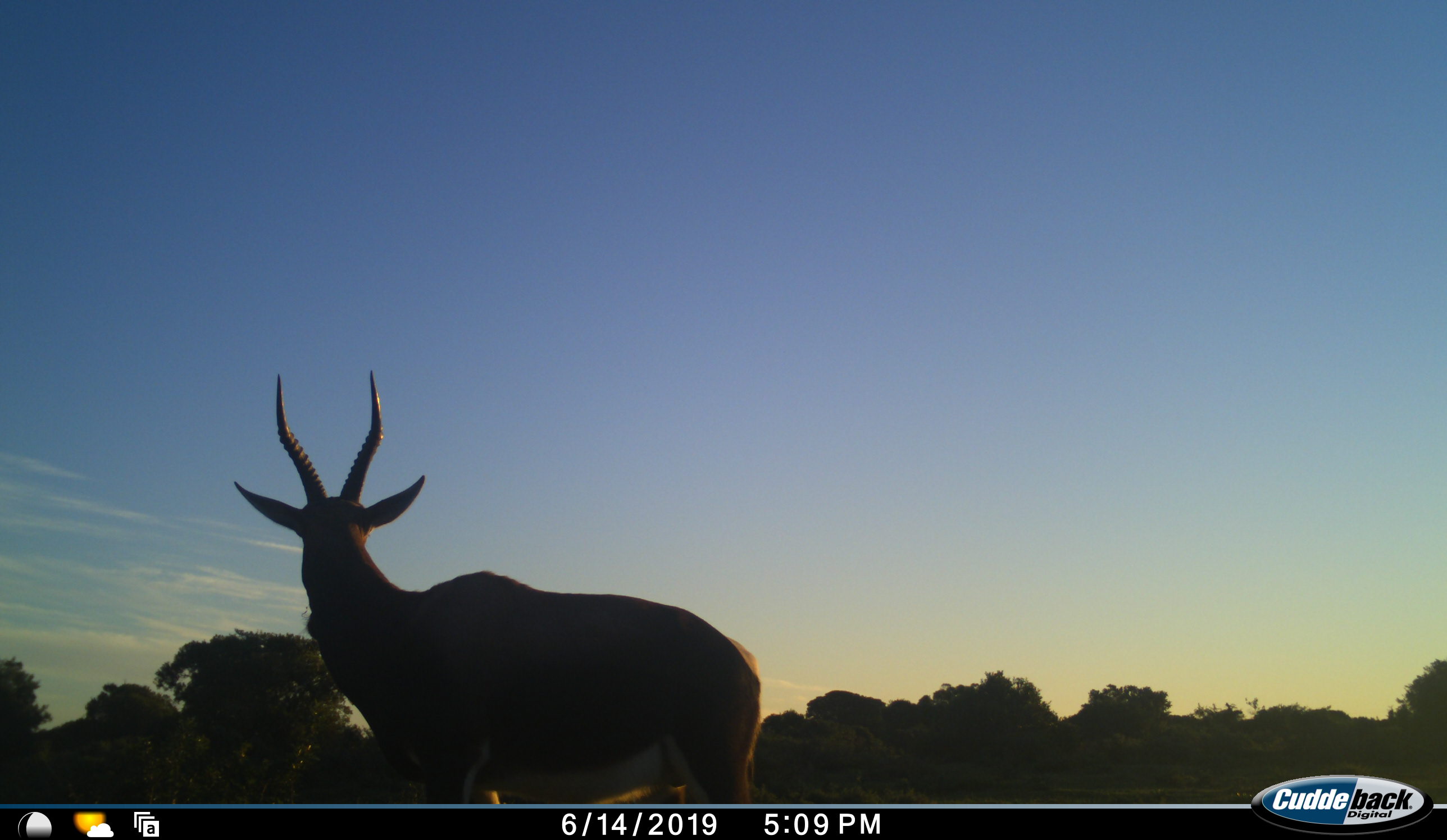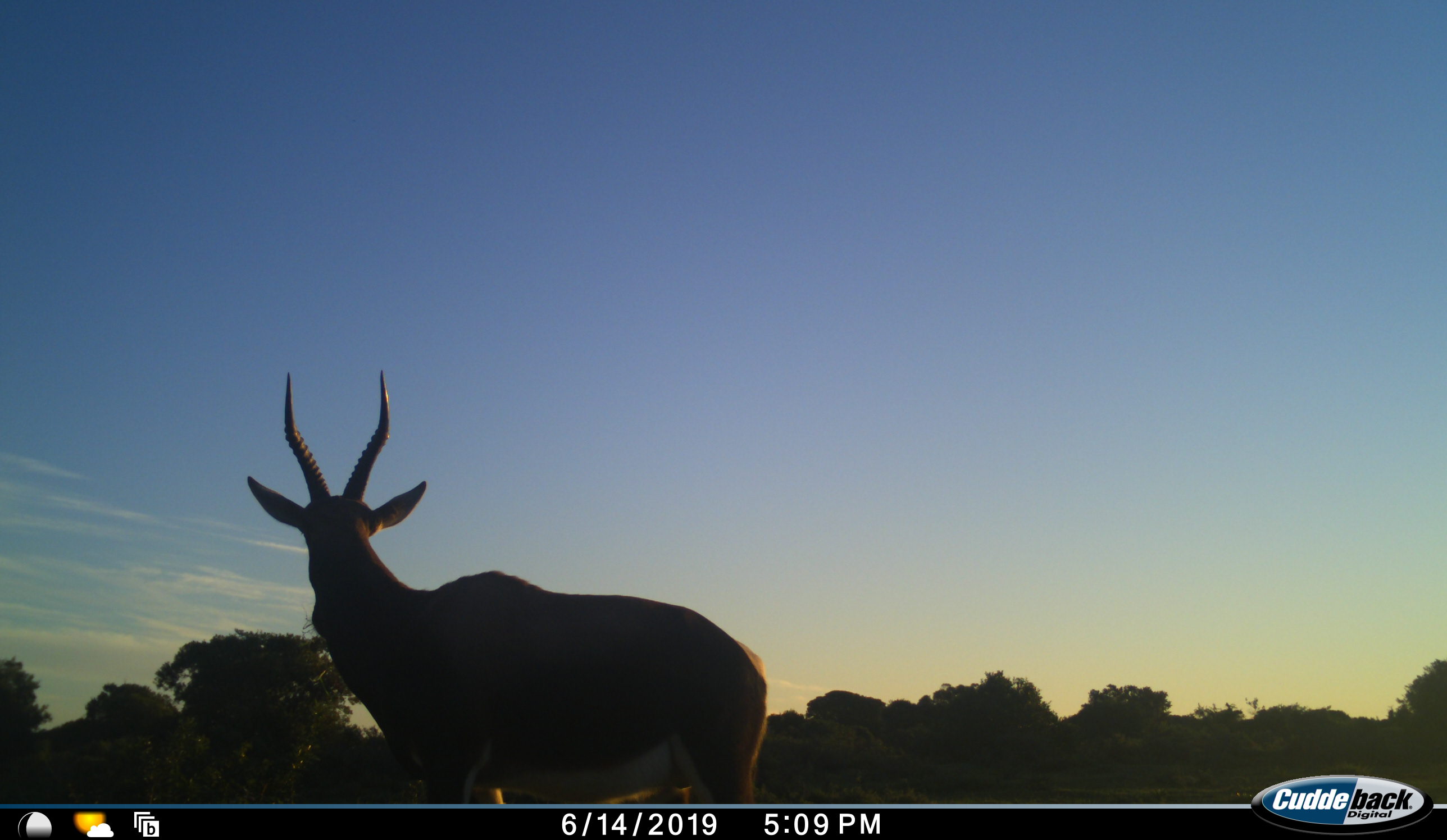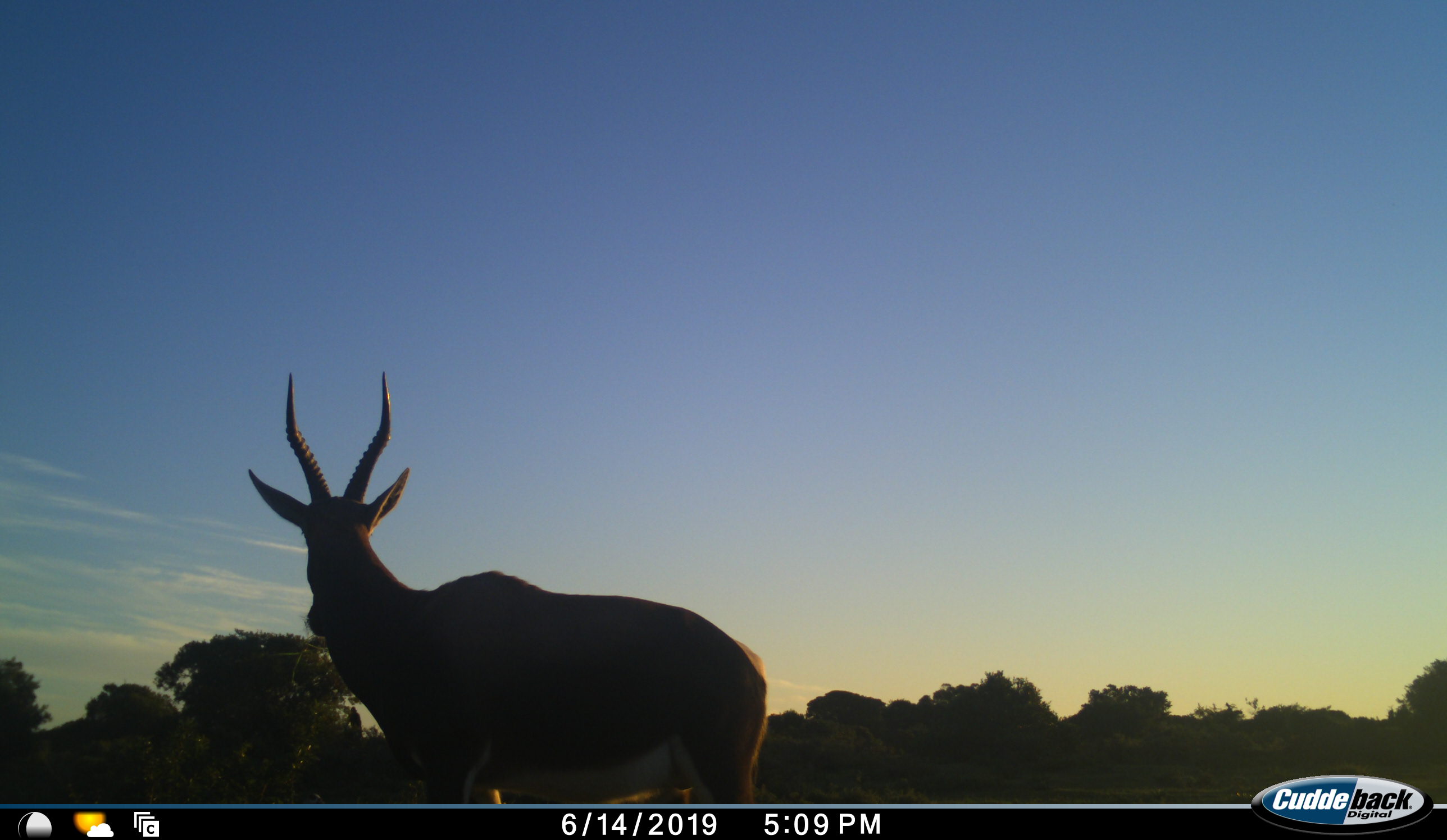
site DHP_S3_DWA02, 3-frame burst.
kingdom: Animalia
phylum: Chordata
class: Mammalia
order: Artiodactyla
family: Bovidae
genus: Damaliscus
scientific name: Damaliscus pygargus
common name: bontebok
Bontebok (Damaliscus pygargus), count 1. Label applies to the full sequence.